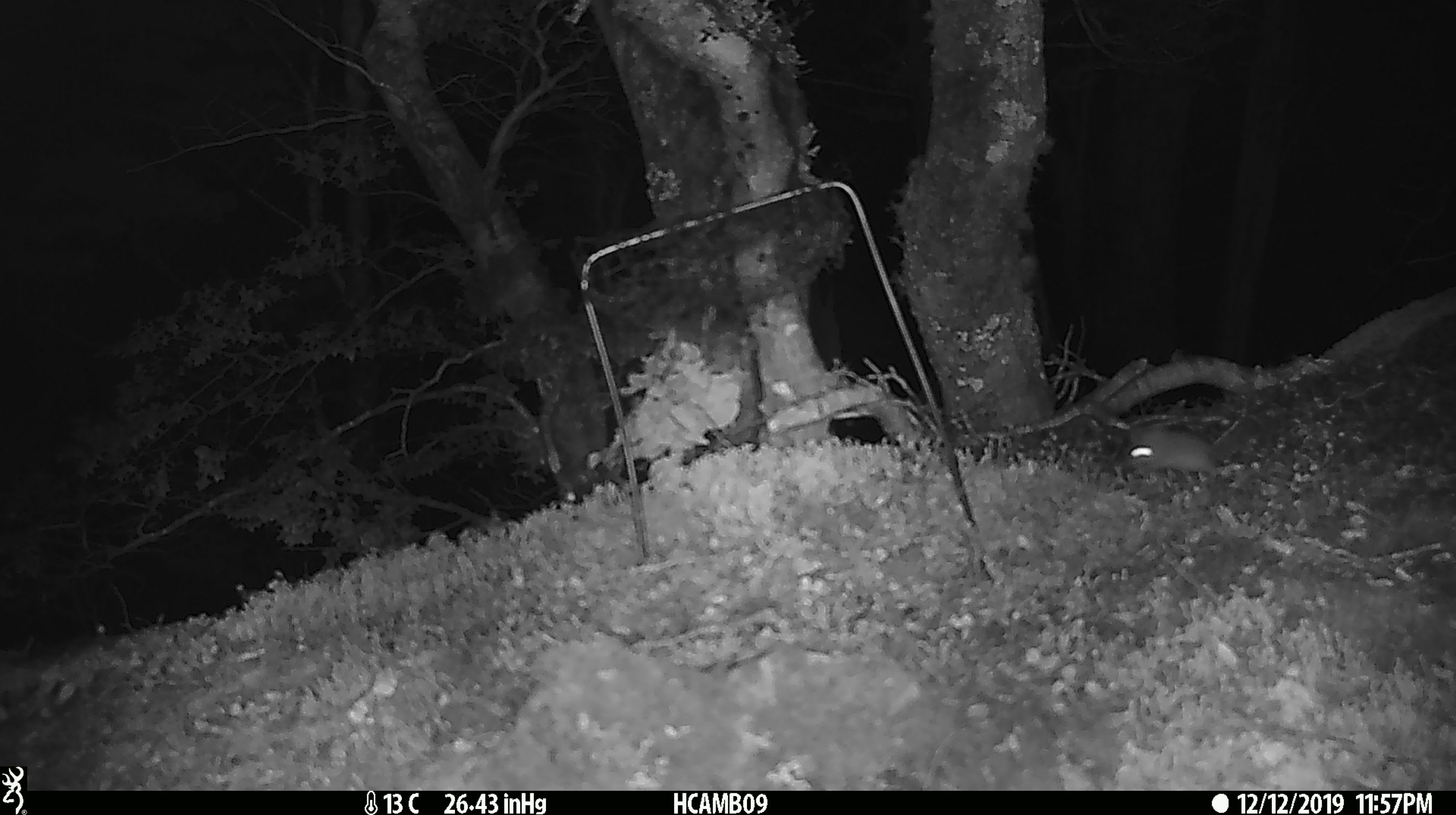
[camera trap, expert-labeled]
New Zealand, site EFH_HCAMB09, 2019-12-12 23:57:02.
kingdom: Animalia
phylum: Chordata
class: Mammalia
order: Rodentia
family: Muridae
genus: Mus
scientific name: Mus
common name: mouse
Mouse (Mus).